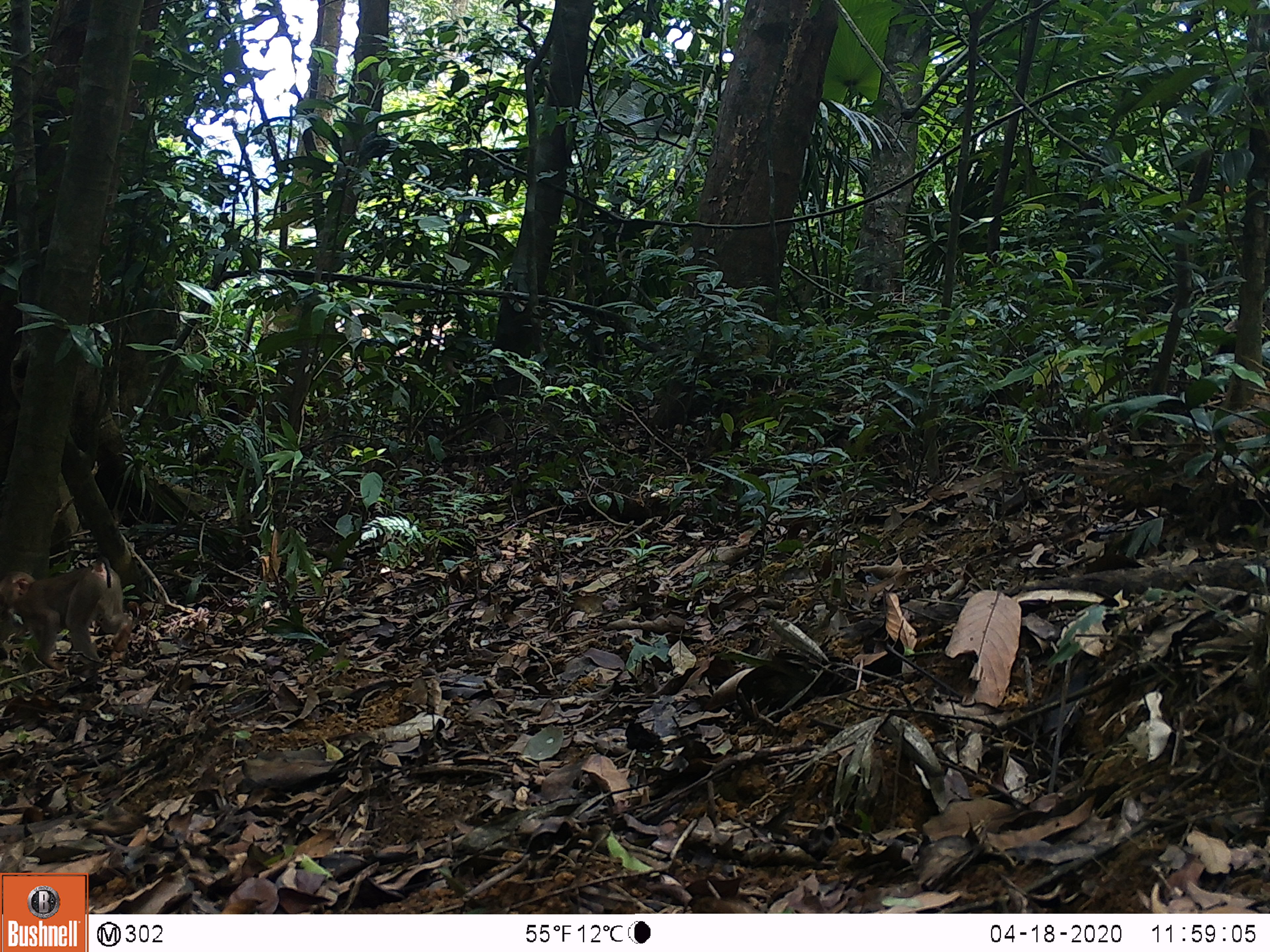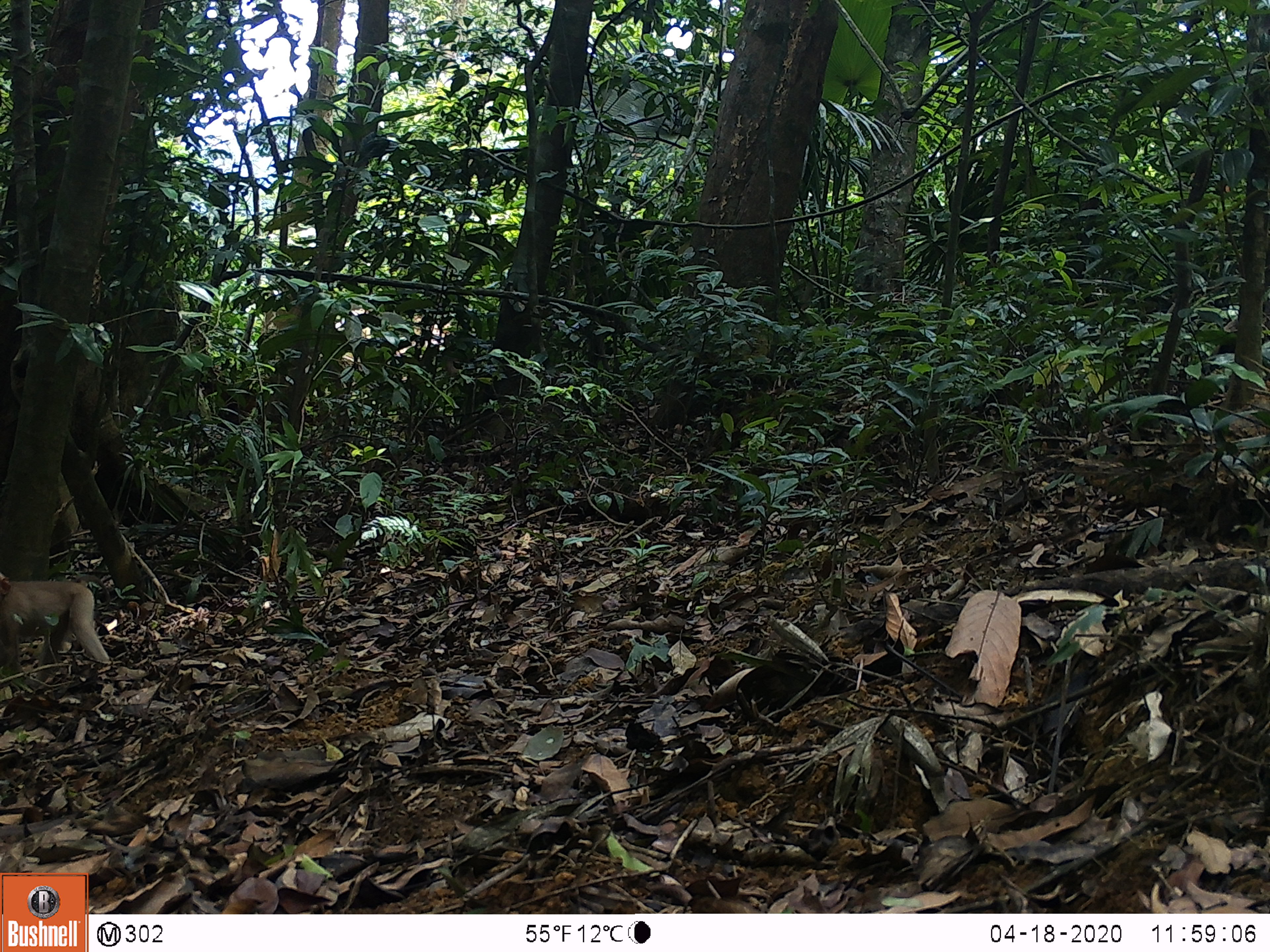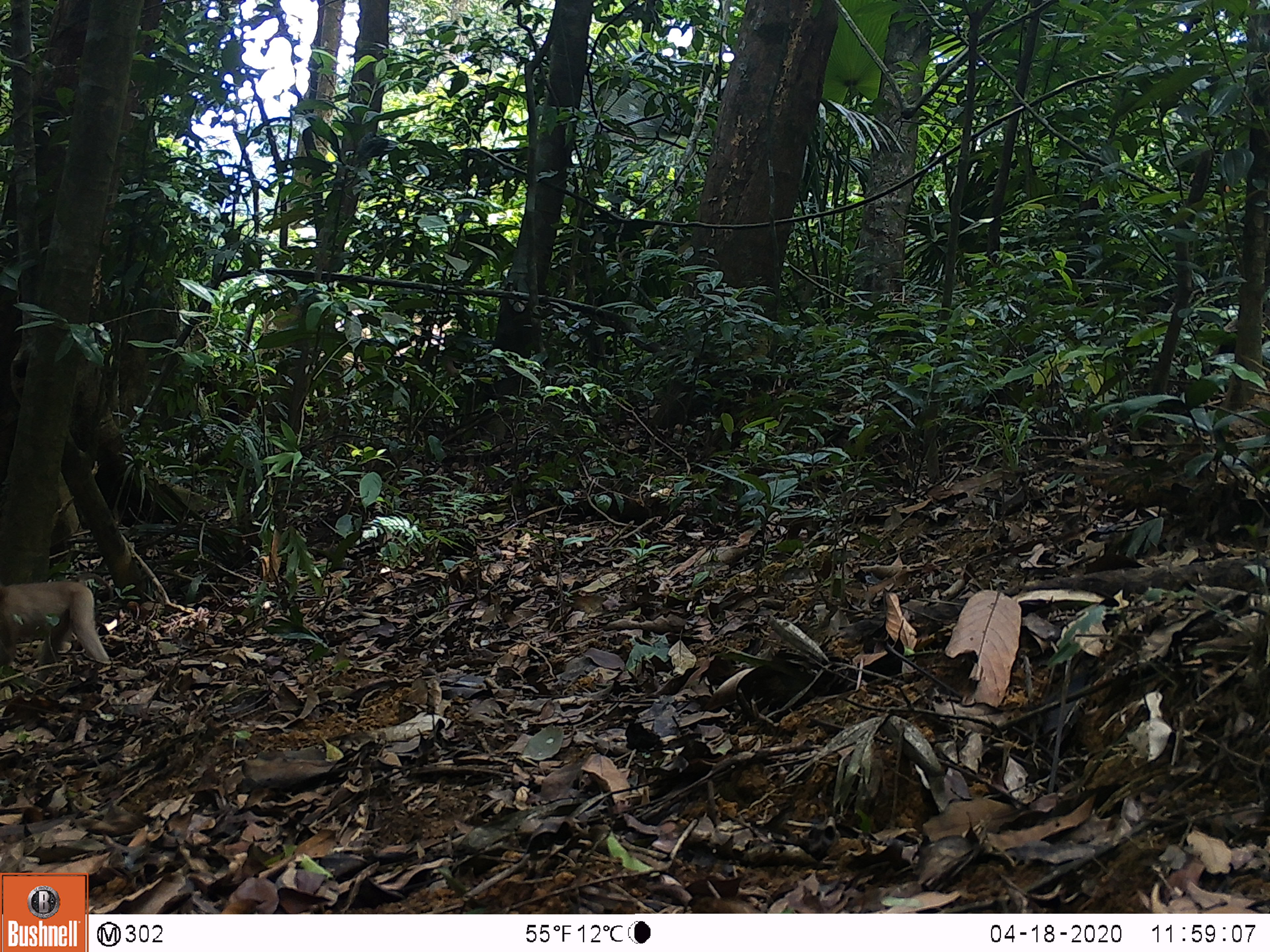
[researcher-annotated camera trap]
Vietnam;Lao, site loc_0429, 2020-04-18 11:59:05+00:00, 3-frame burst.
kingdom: Animalia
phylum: Chordata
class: Mammalia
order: Primates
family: Cercopithecidae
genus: Macaca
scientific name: Macaca nemestrina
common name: pig-tailed macaque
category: pig tailed macaque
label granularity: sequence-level